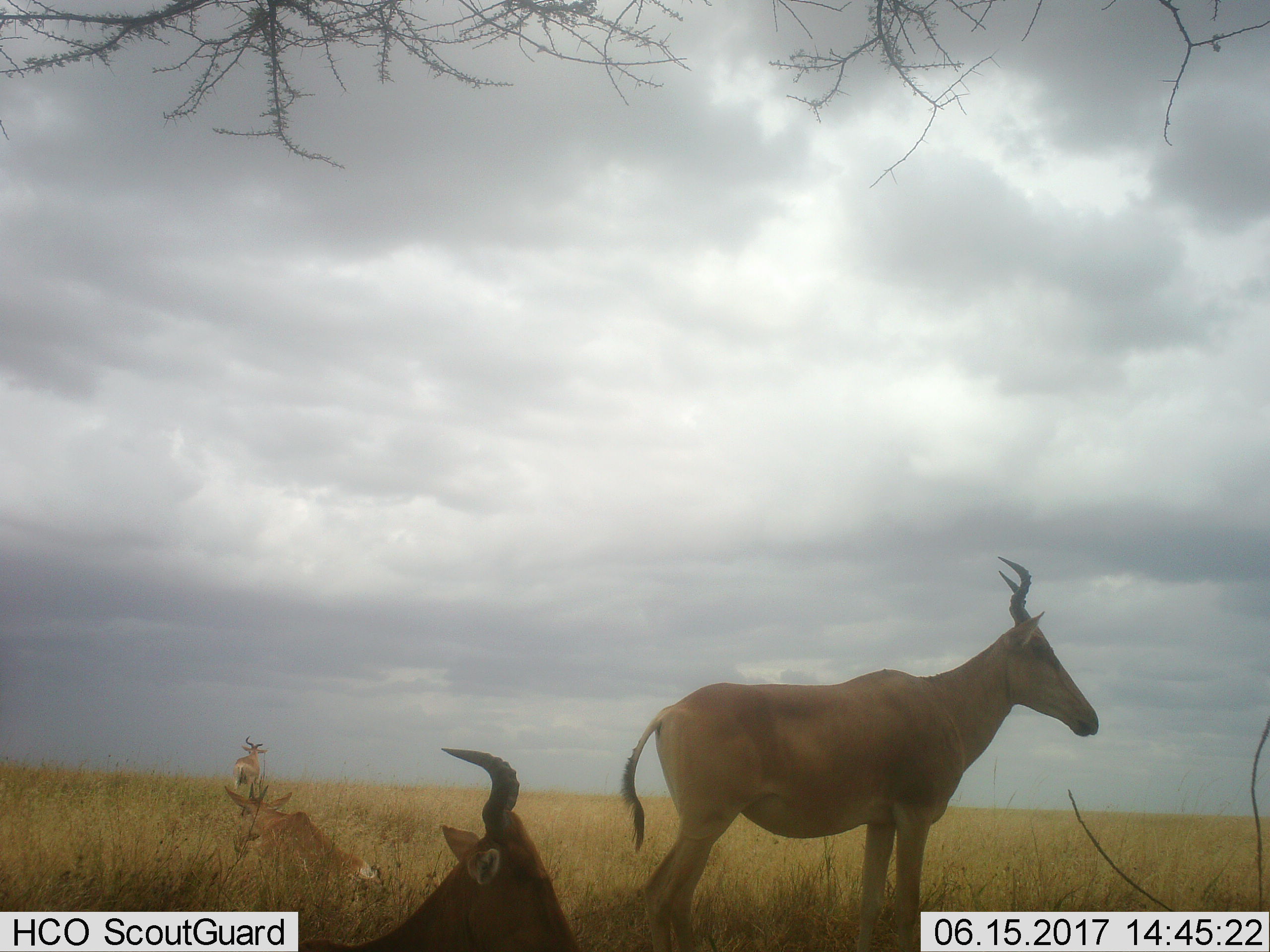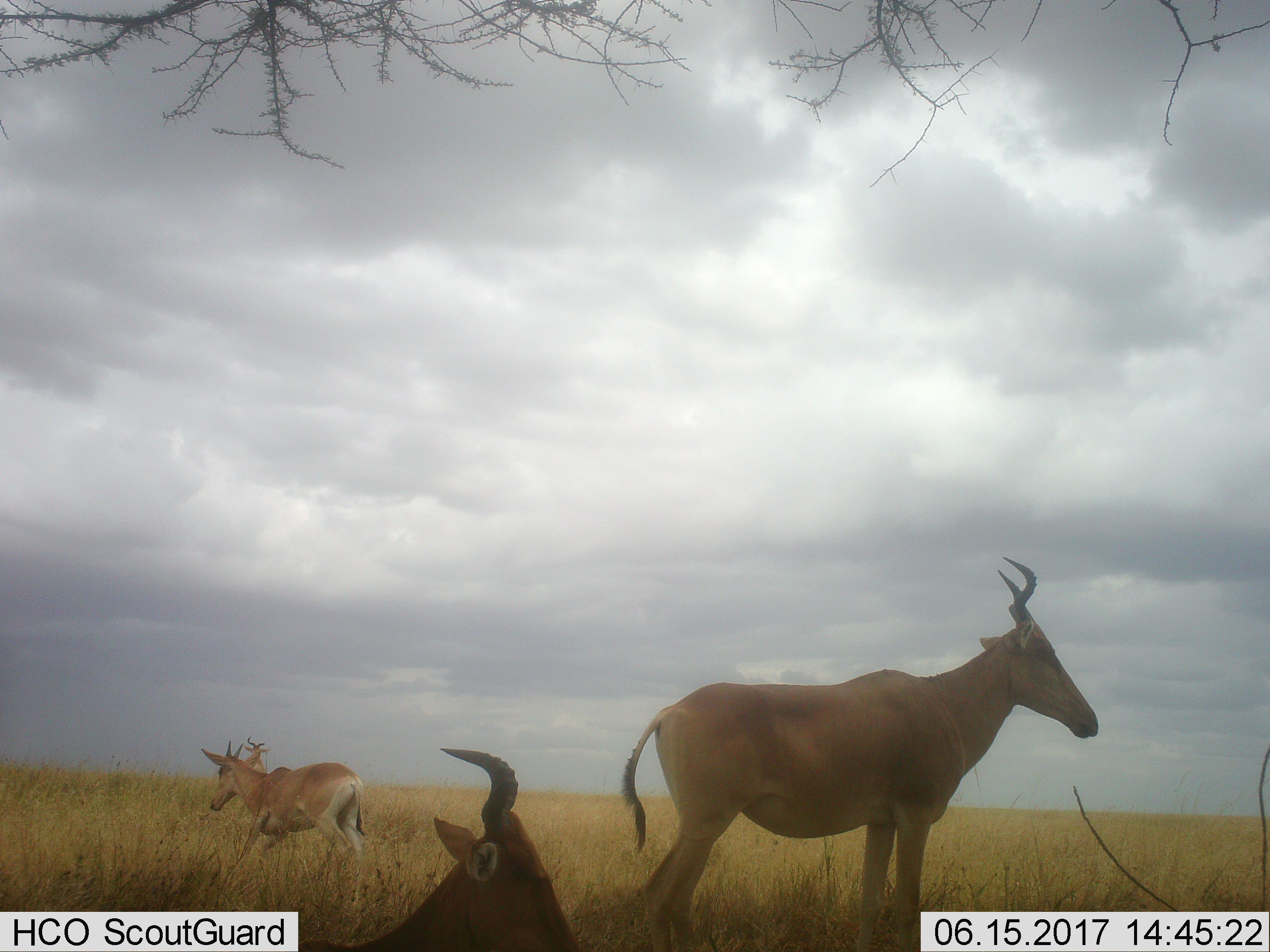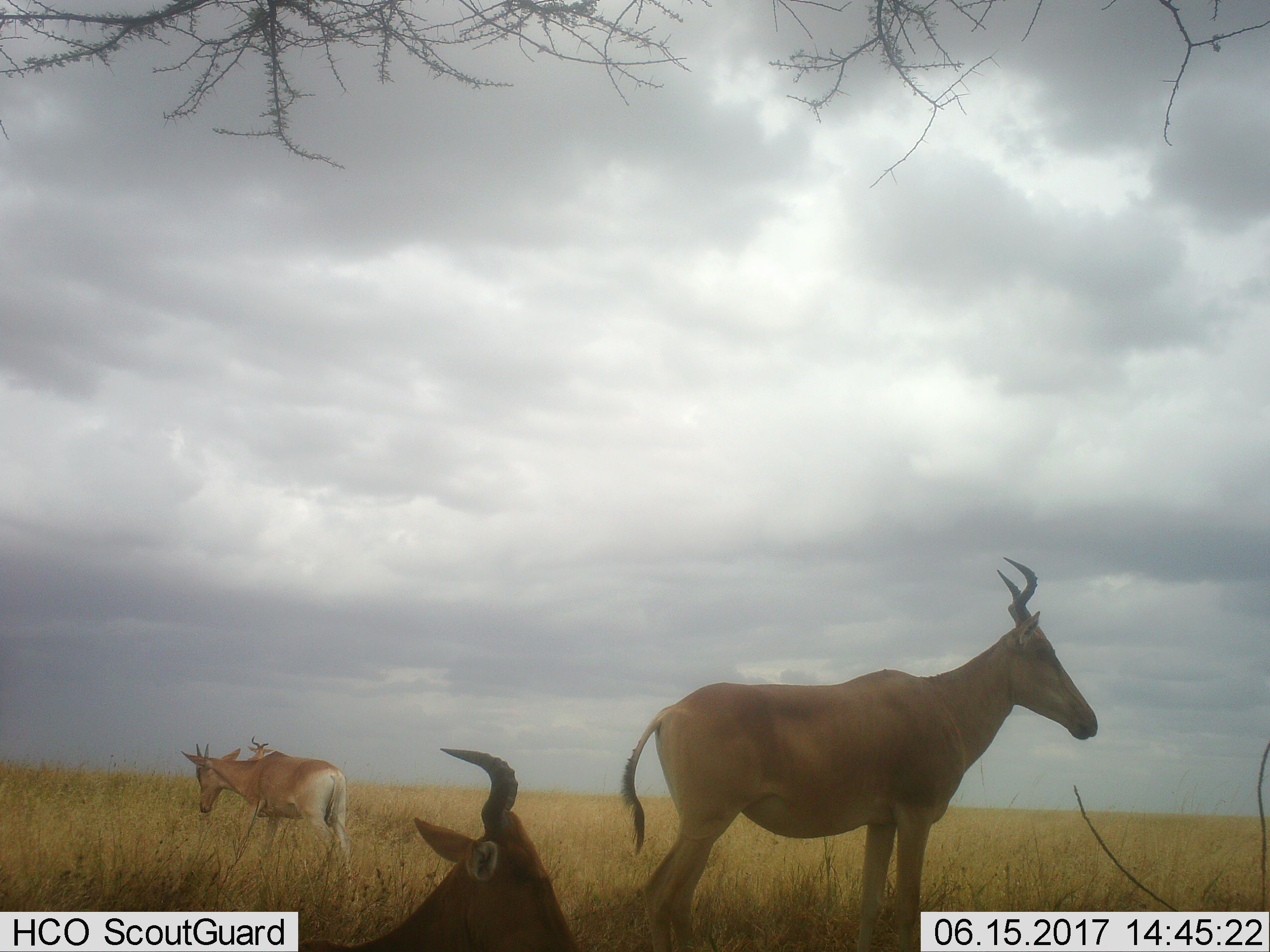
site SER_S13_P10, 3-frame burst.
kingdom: Animalia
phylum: Chordata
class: Mammalia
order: Artiodactyla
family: Bovidae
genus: Alcelaphus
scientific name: Alcelaphus buselaphus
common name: hartebeest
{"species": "hartebeest (Alcelaphus buselaphus)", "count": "4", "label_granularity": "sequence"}